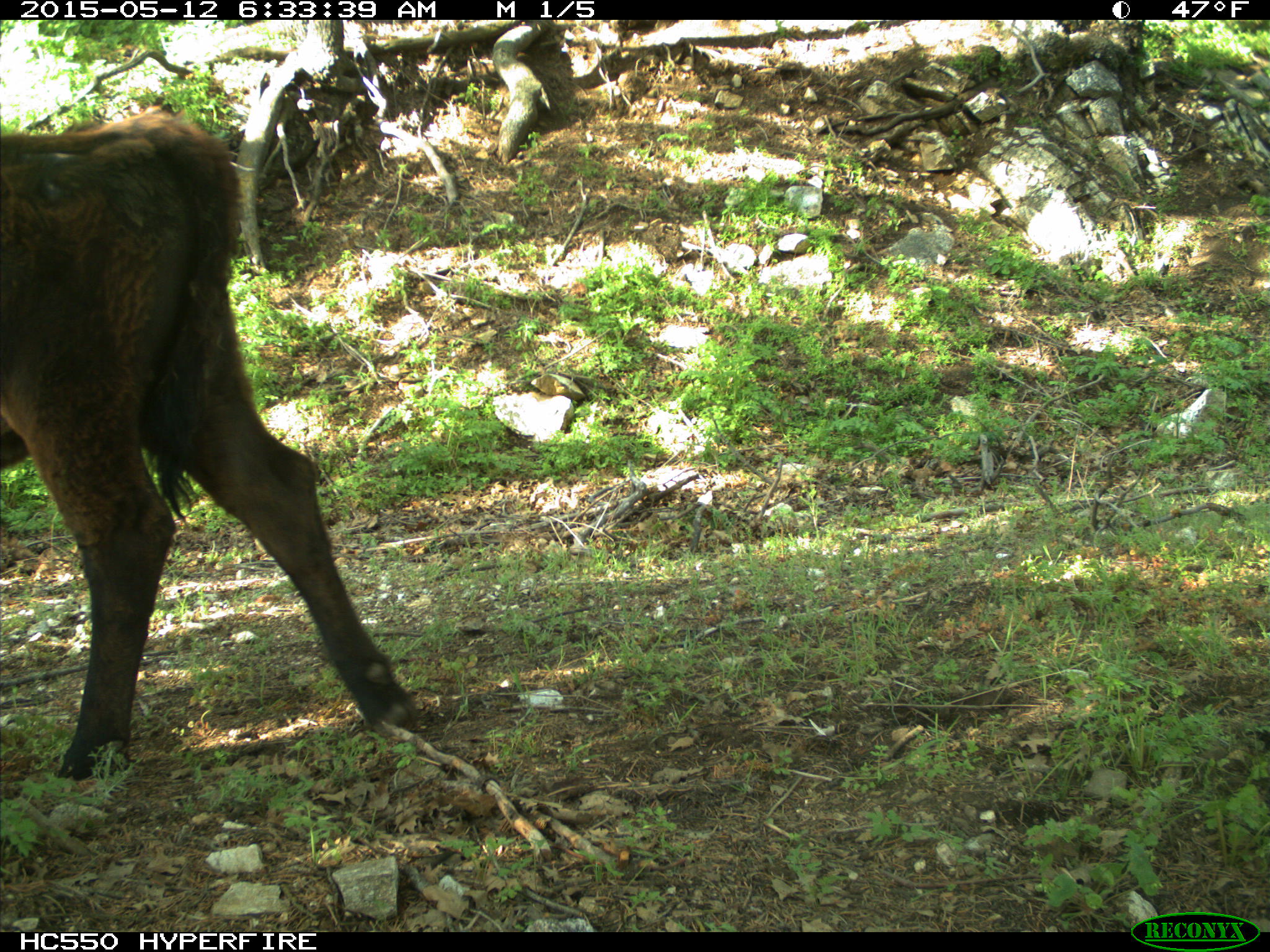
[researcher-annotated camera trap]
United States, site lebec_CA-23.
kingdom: Animalia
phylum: Chordata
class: Mammalia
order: Artiodactyla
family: Bovidae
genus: Bos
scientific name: Bos taurus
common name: domestic cow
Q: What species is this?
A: Bos taurus (domestic cow).